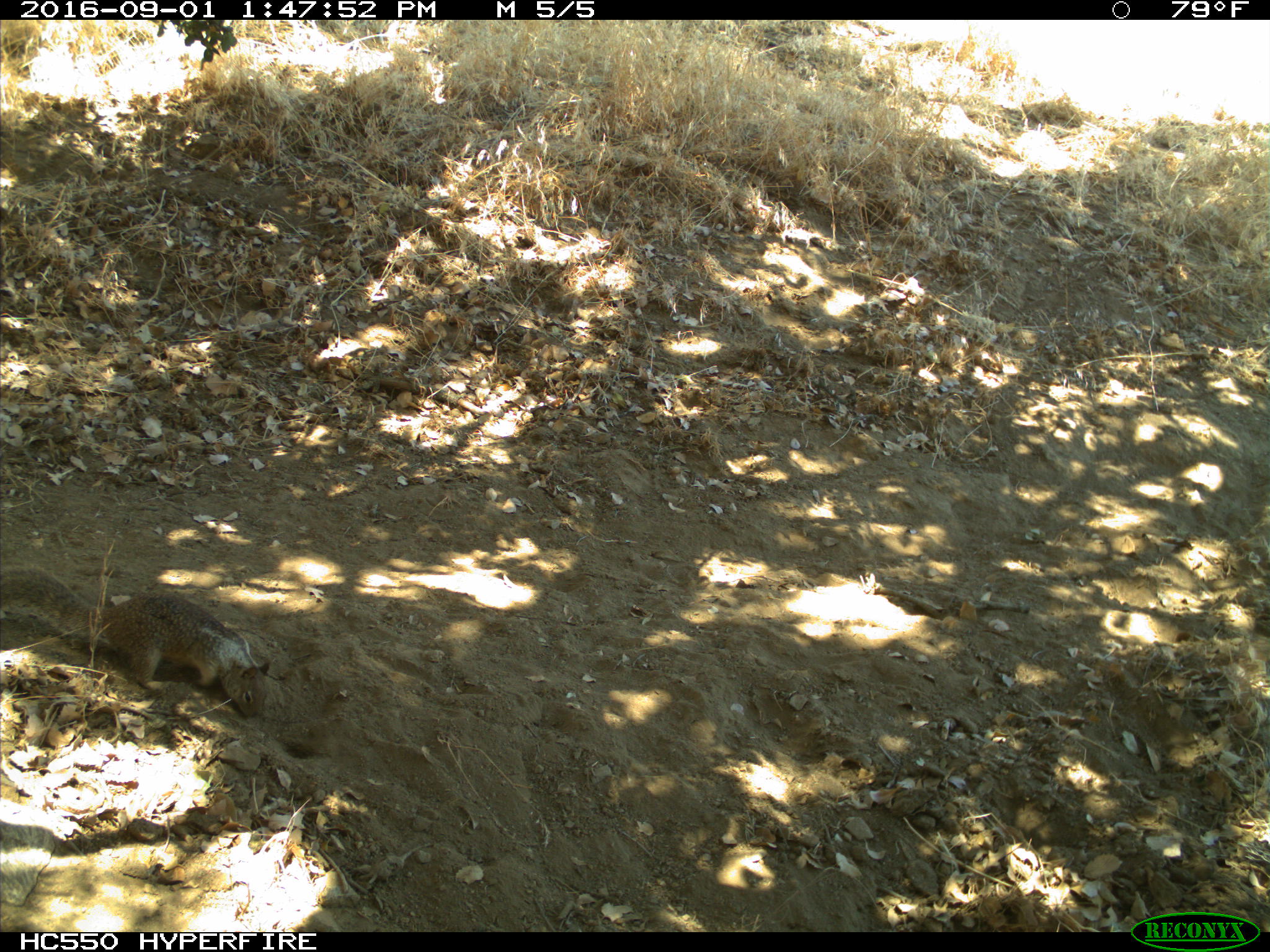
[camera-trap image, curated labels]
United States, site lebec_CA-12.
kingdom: Animalia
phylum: Chordata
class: Mammalia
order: Rodentia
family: Sciuridae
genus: Otospermophilus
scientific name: Otospermophilus beecheyi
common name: california ground squirrel